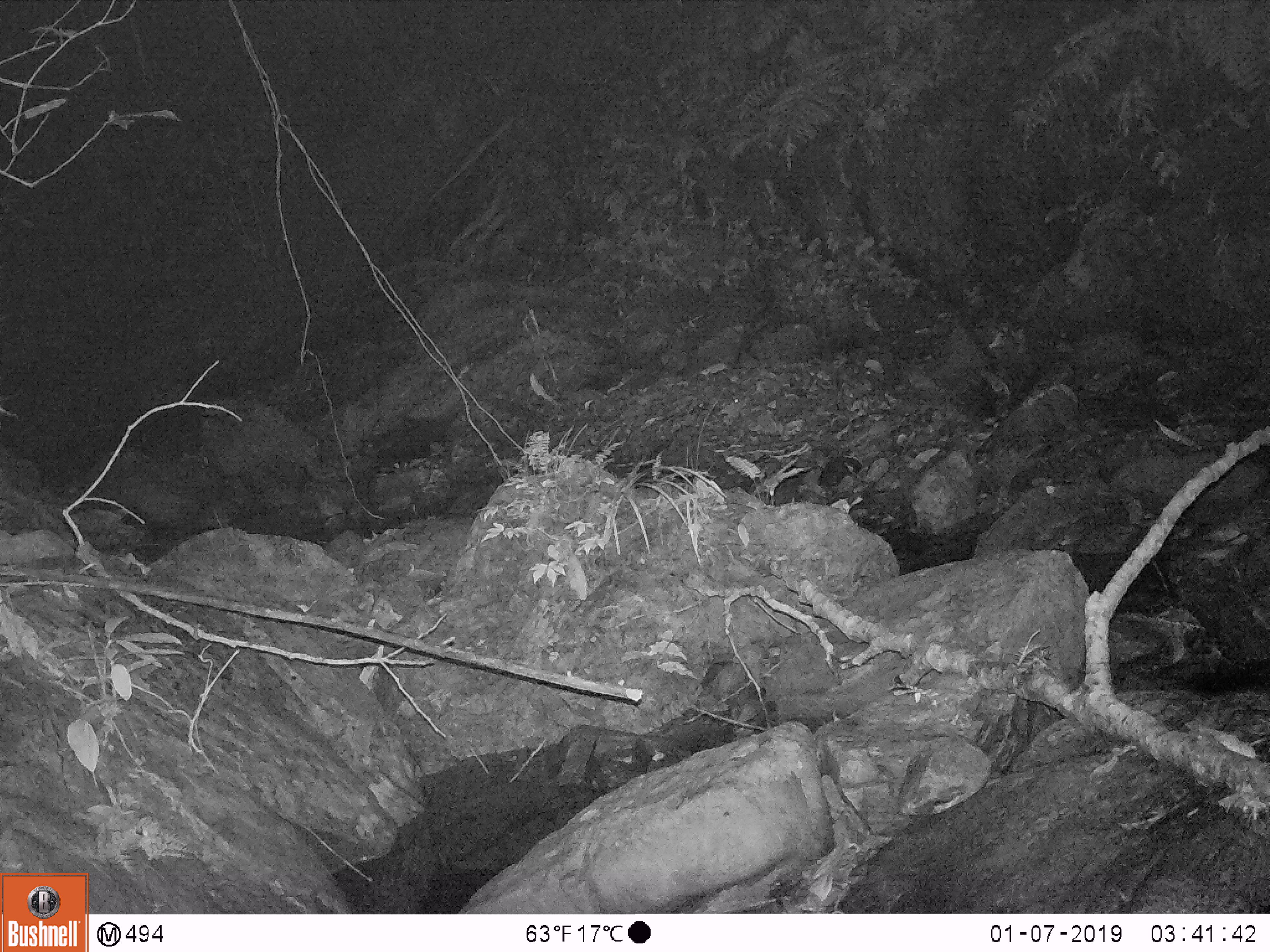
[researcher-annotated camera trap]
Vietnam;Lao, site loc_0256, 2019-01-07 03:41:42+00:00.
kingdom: Animalia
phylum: Chordata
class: Mammalia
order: Carnivora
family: Mustelidae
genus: Melogale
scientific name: Melogale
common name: ferret badger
Ferret badger (Melogale). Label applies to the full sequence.